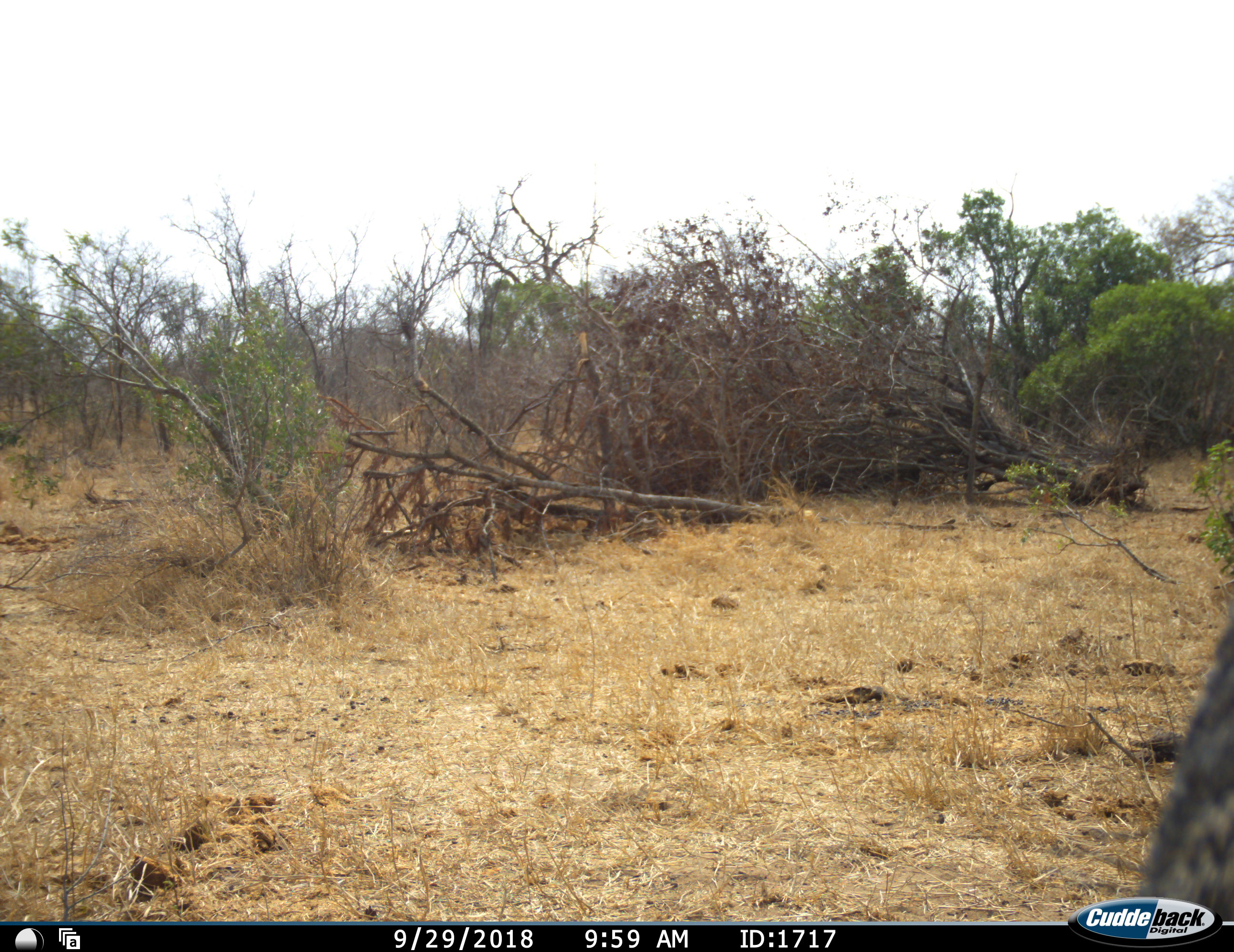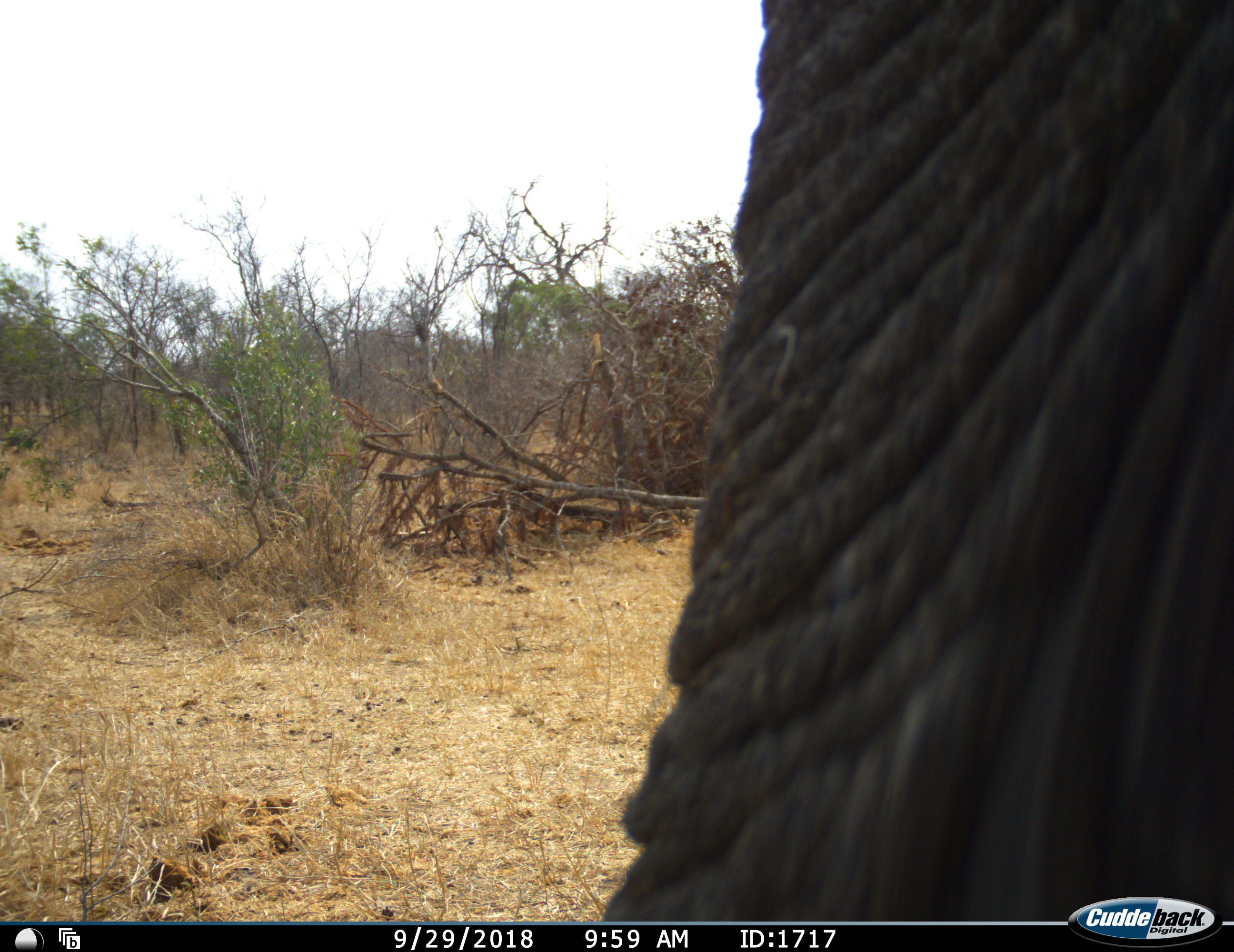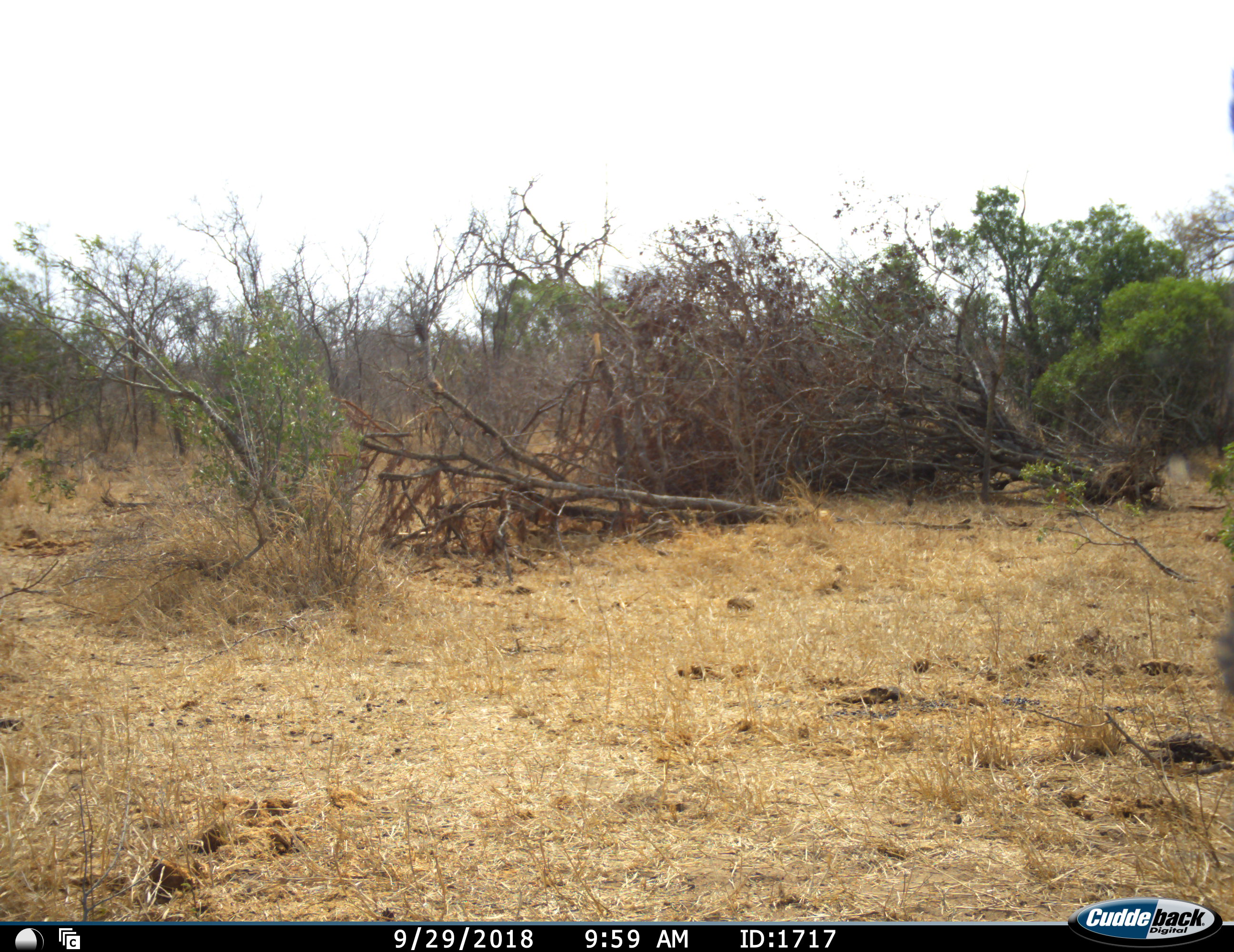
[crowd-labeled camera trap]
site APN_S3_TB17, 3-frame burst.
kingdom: Animalia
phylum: Chordata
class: Mammalia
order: Proboscidea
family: Elephantidae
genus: Loxodonta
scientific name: Loxodonta africana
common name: african bush elephant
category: elephant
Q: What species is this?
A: Elephant (african bush elephant) (Loxodonta africana).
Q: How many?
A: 1.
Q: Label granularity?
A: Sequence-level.